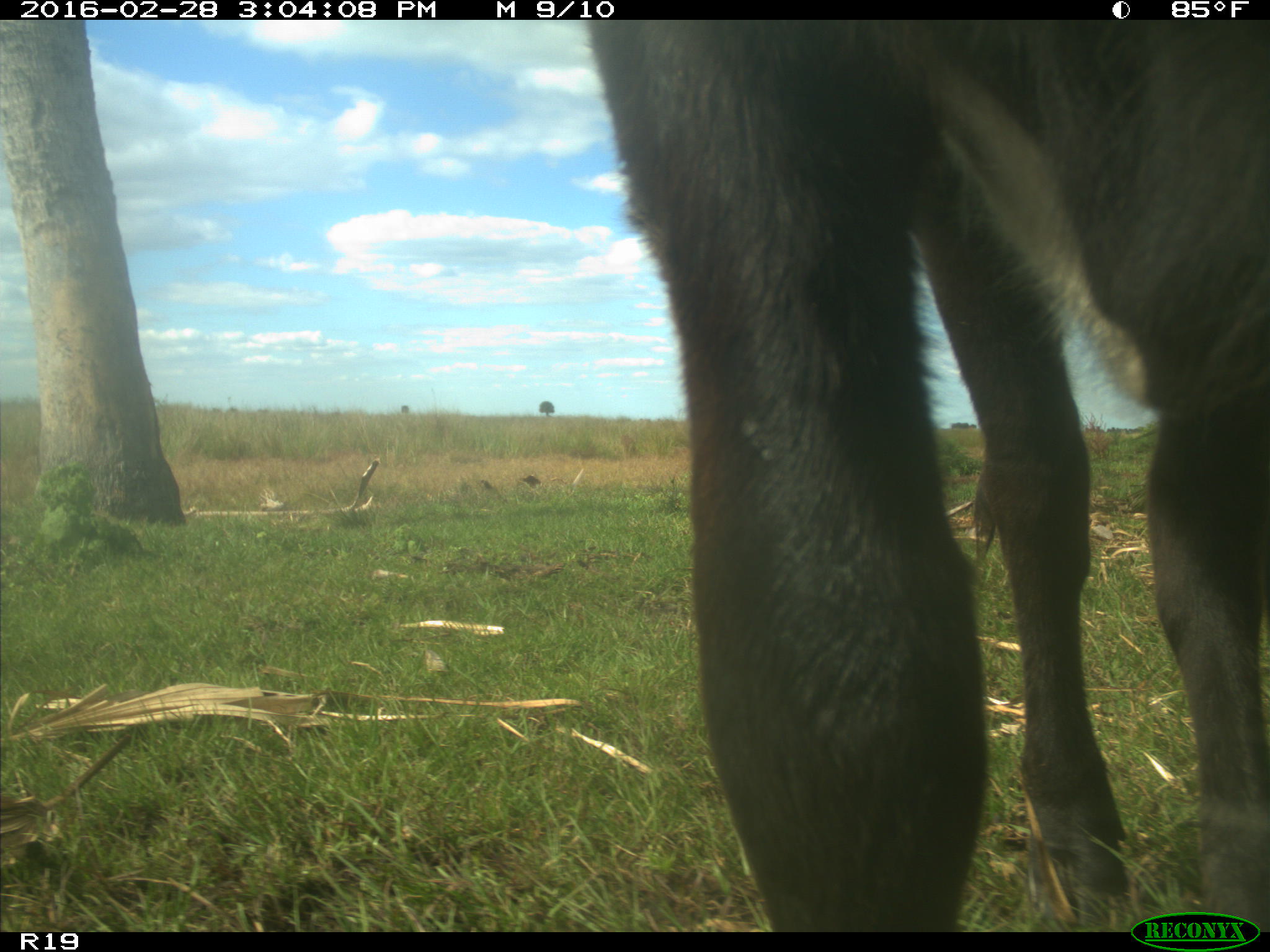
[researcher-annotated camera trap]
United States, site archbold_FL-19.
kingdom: Animalia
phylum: Chordata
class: Mammalia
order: Artiodactyla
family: Bovidae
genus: Bos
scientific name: Bos taurus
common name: domestic cow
Bos taurus (domestic cow).